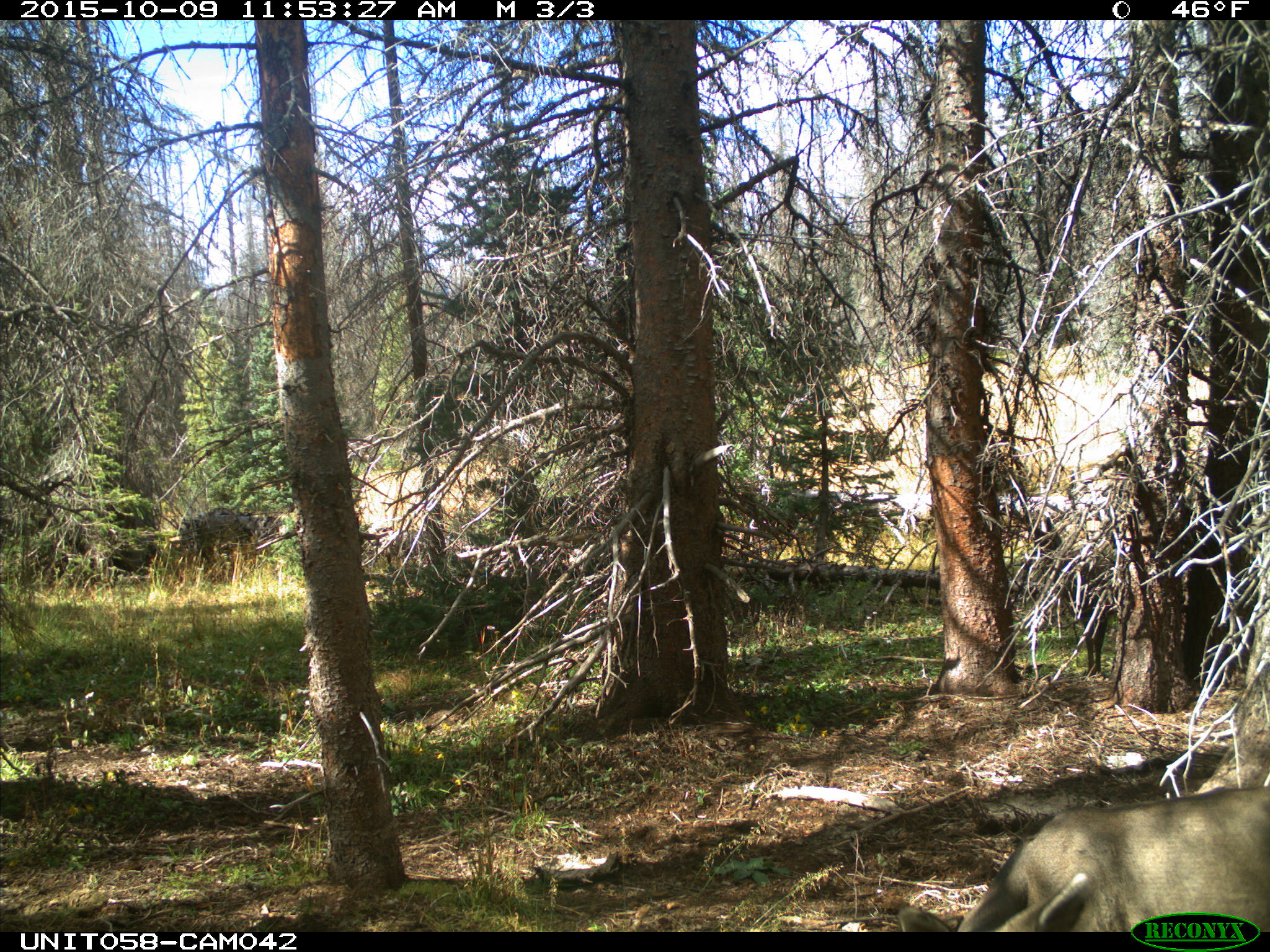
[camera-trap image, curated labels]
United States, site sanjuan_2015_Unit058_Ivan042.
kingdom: Animalia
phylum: Chordata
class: Mammalia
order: Artiodactyla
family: Cervidae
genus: Odocoileus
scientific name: Odocoileus hemionus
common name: mule deer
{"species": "Odocoileus hemionus (mule deer)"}